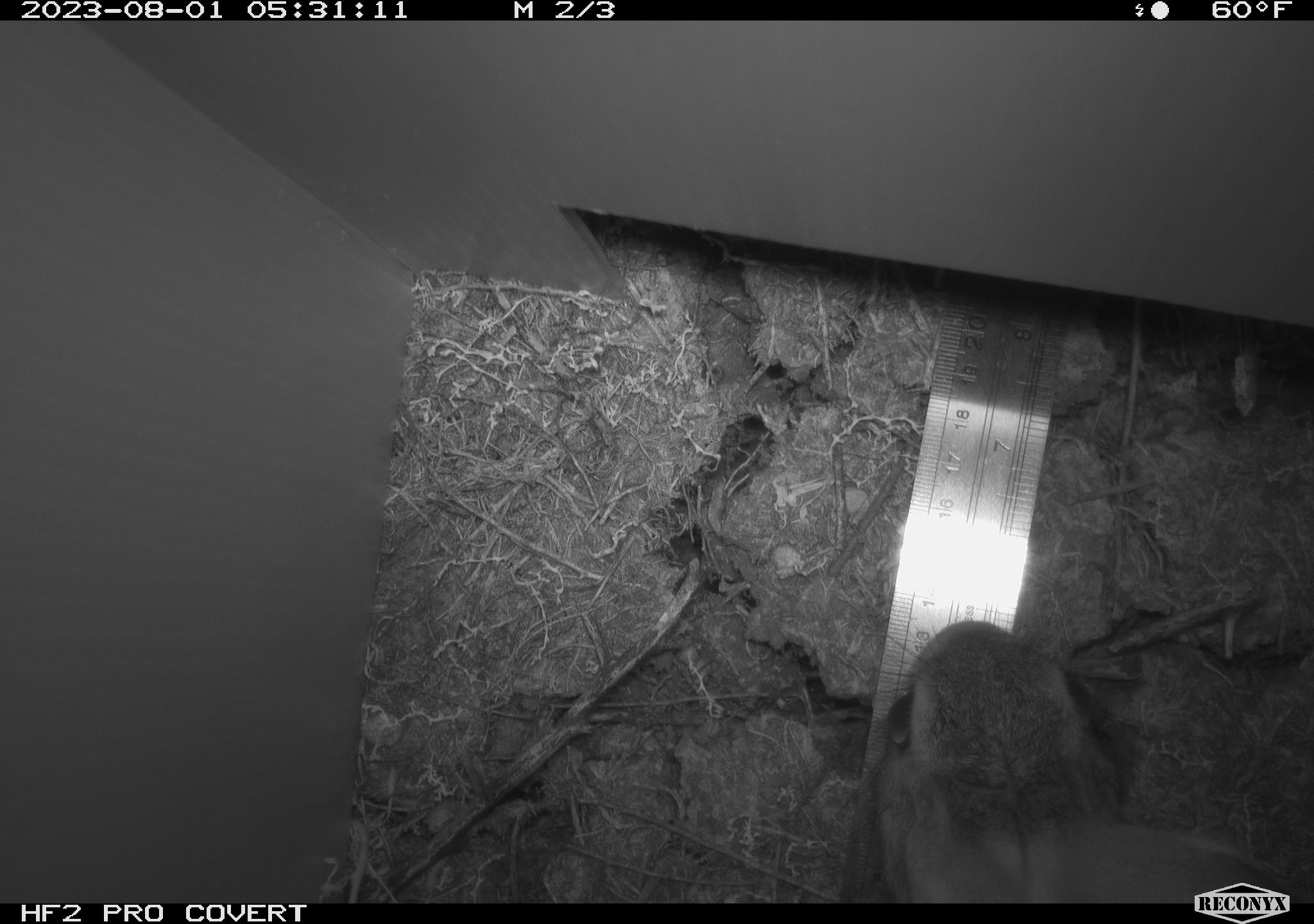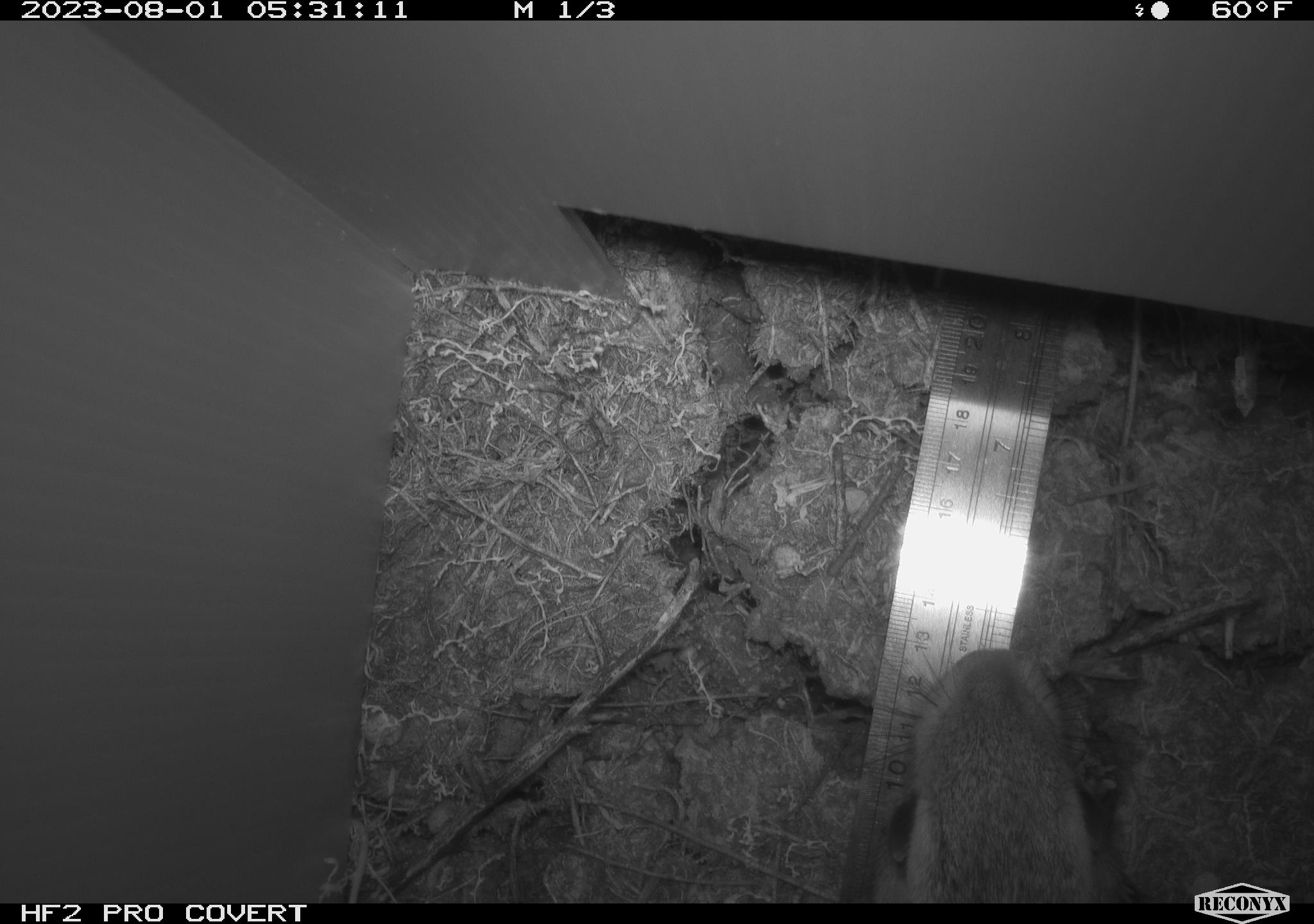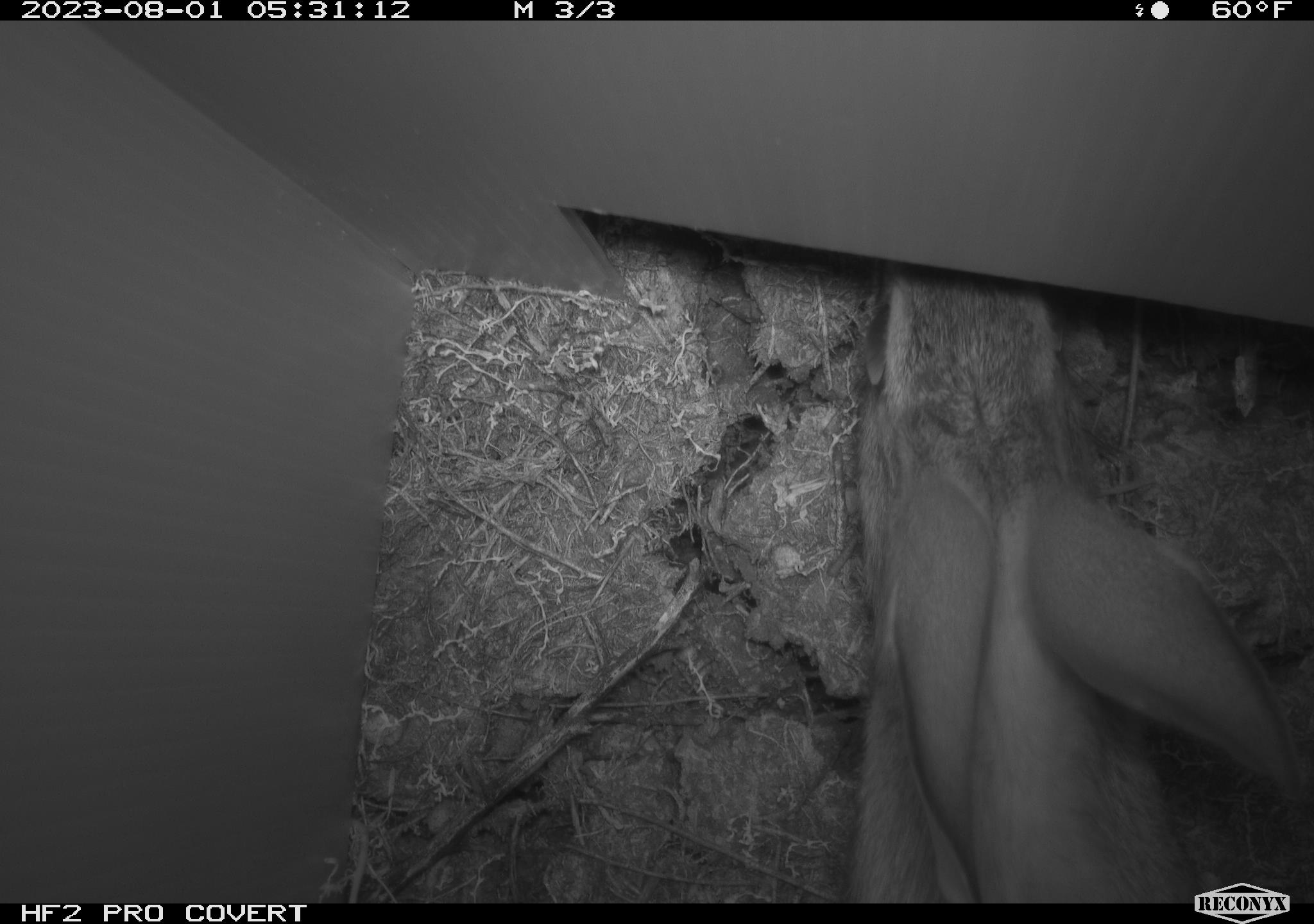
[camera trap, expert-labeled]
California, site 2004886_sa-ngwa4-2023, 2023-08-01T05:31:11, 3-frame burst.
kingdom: Animalia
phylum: Chordata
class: Mammalia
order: Lagomorpha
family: Leporidae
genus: Sylvilagus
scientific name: Sylvilagus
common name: cottontail rabbits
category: sylvilagus species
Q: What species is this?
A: Sylvilagus species (cottontail rabbits) (Sylvilagus).